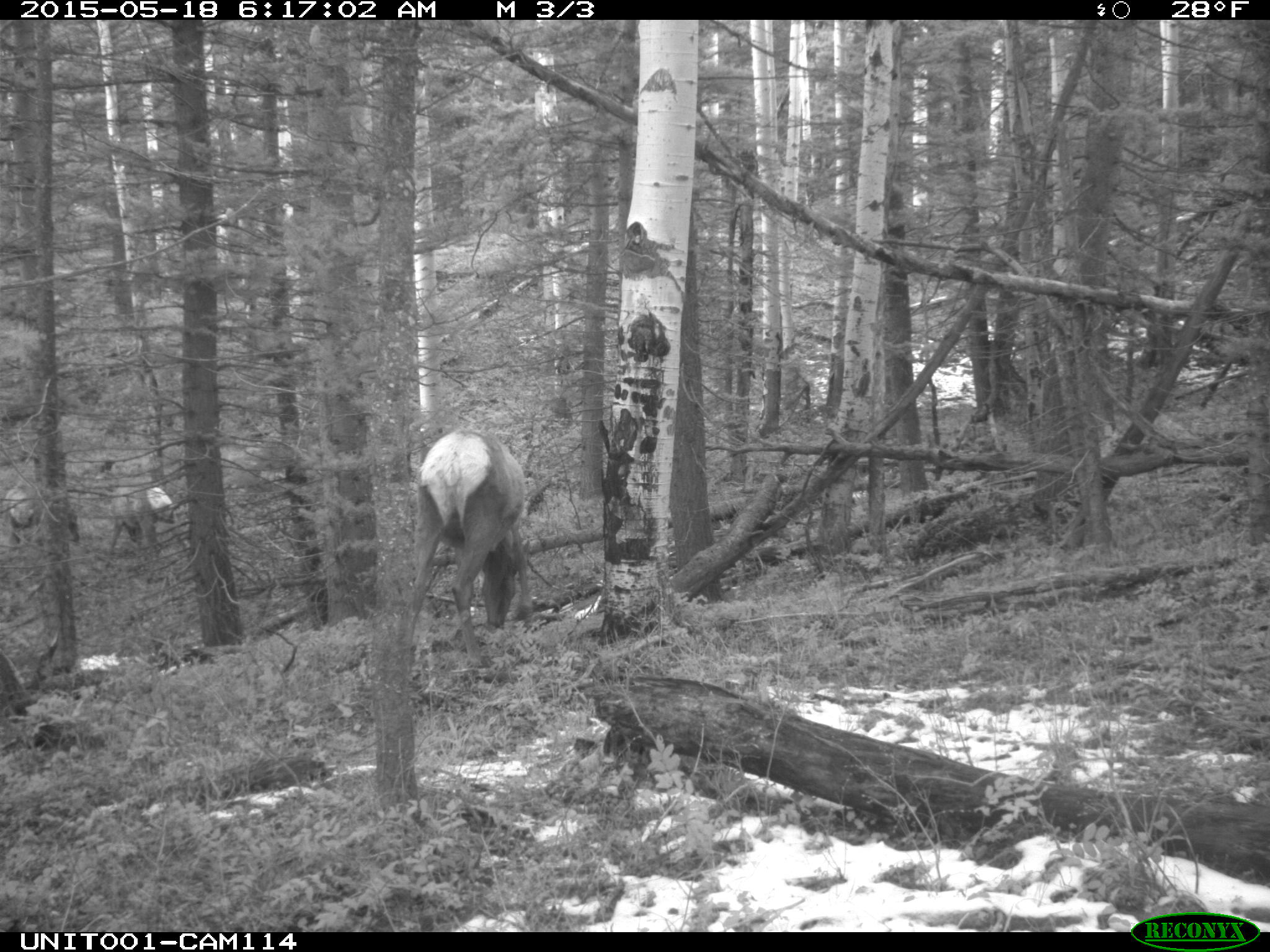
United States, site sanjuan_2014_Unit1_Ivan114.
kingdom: Animalia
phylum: Chordata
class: Mammalia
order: Artiodactyla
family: Cervidae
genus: Cervus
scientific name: Cervus elaphus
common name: red deer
Cervus elaphus (red deer).